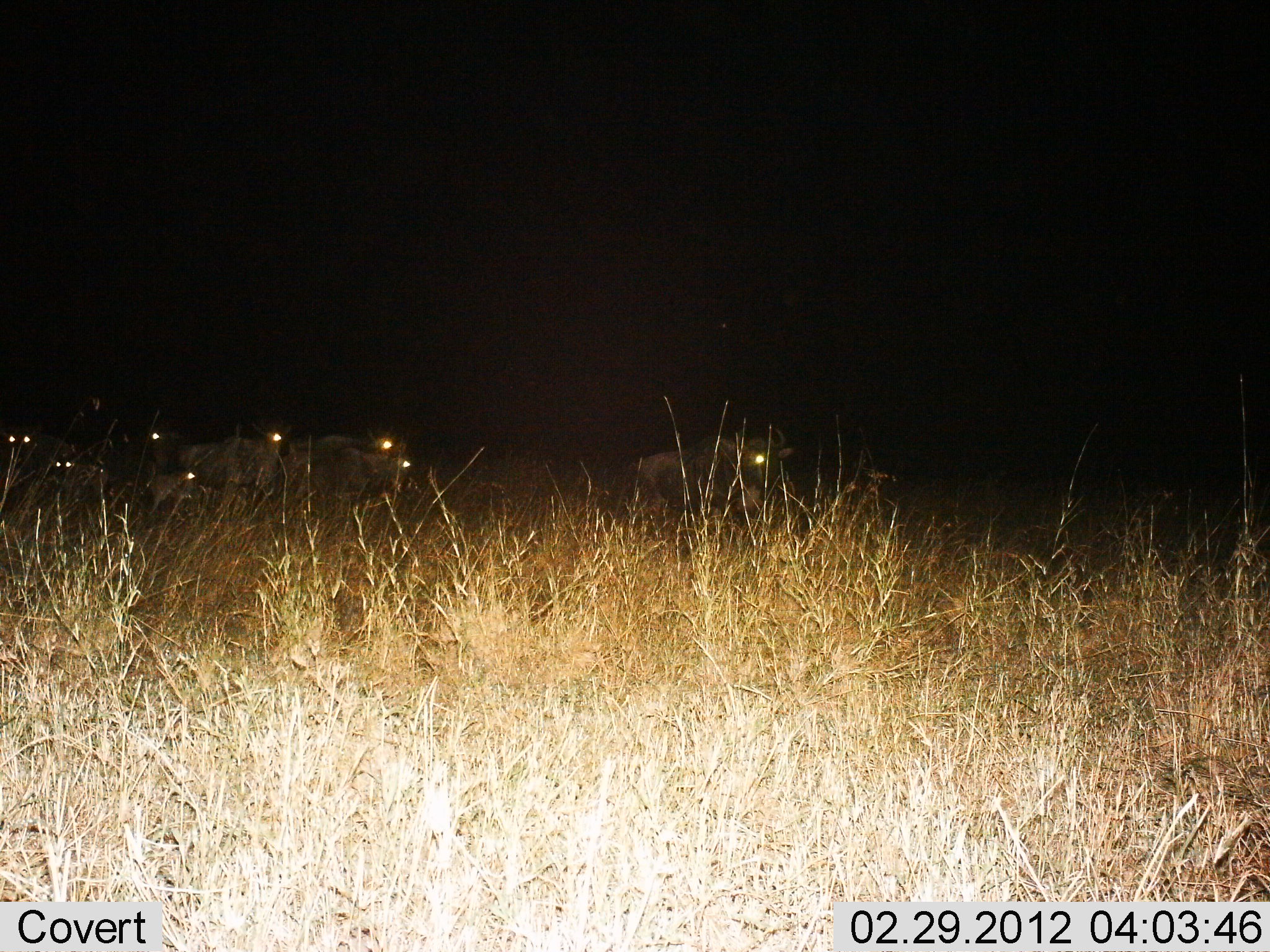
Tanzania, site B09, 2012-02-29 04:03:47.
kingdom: Animalia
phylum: Chordata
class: Mammalia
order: Artiodactyla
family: Bovidae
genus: Connochaetes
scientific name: Connochaetes taurinus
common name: blue wildebeest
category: wildebeest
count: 8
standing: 44%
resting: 36%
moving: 24%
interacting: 0%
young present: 28%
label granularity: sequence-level